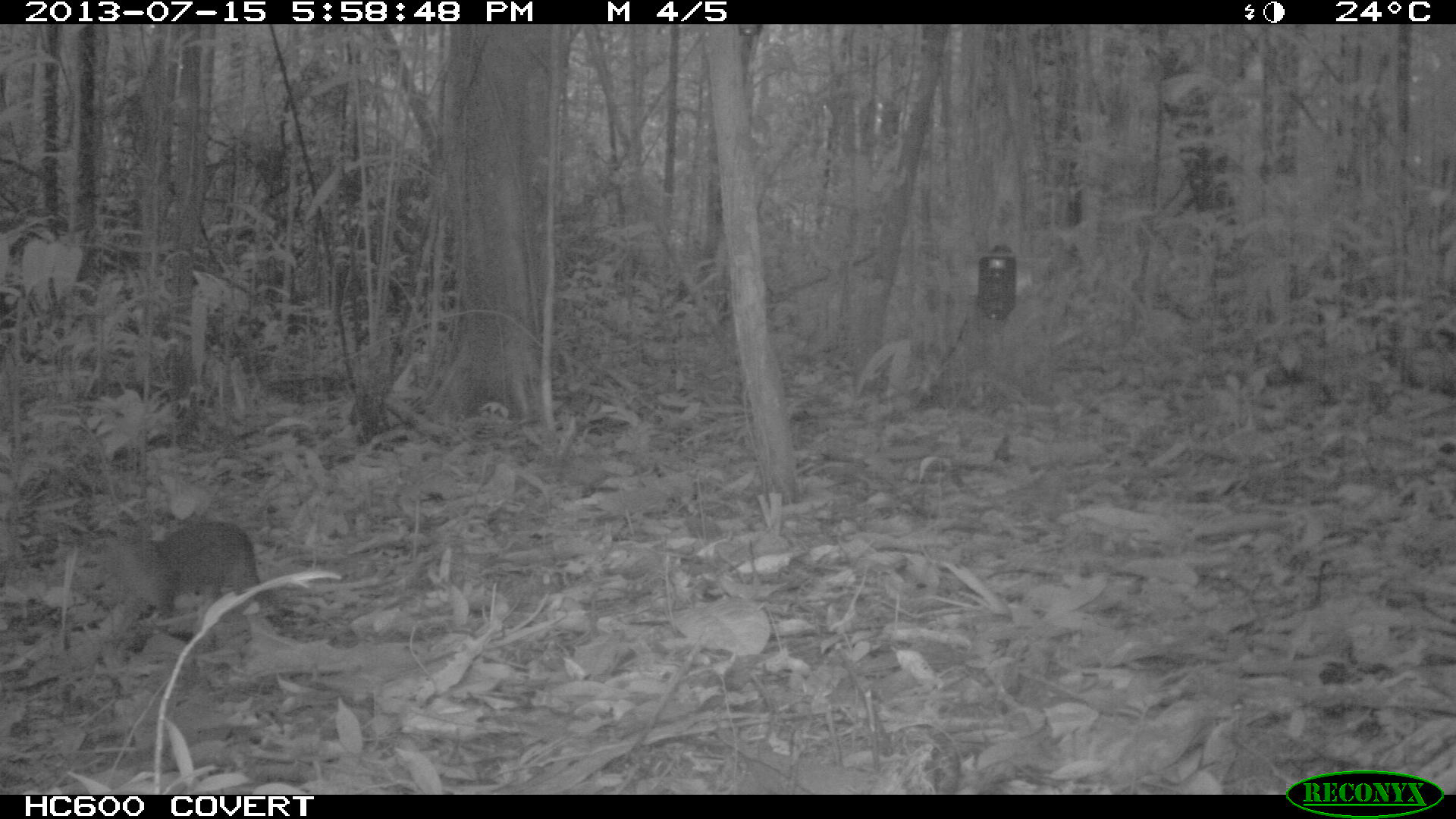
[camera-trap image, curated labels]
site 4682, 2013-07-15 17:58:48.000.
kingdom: Animalia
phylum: Chordata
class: Mammalia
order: Rodentia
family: Dasyproctidae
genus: Myoprocta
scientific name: Myoprocta pratti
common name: green acouchi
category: myoprocta pratii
Myoprocta pratii (green acouchi) (Myoprocta pratti), count 1, age adult.